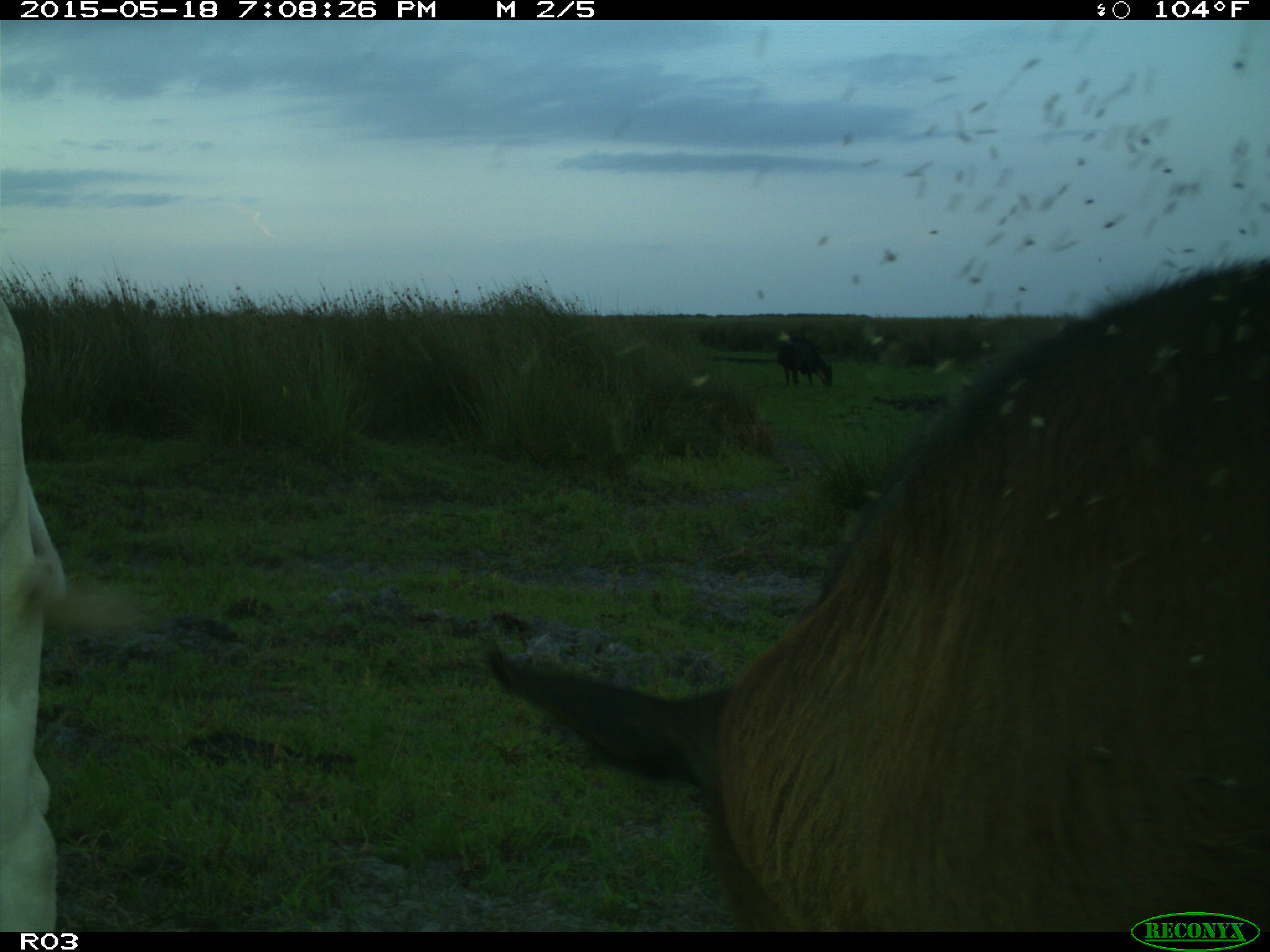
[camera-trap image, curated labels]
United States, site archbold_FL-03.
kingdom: Animalia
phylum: Chordata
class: Mammalia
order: Artiodactyla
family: Bovidae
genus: Bos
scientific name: Bos taurus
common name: domestic cow